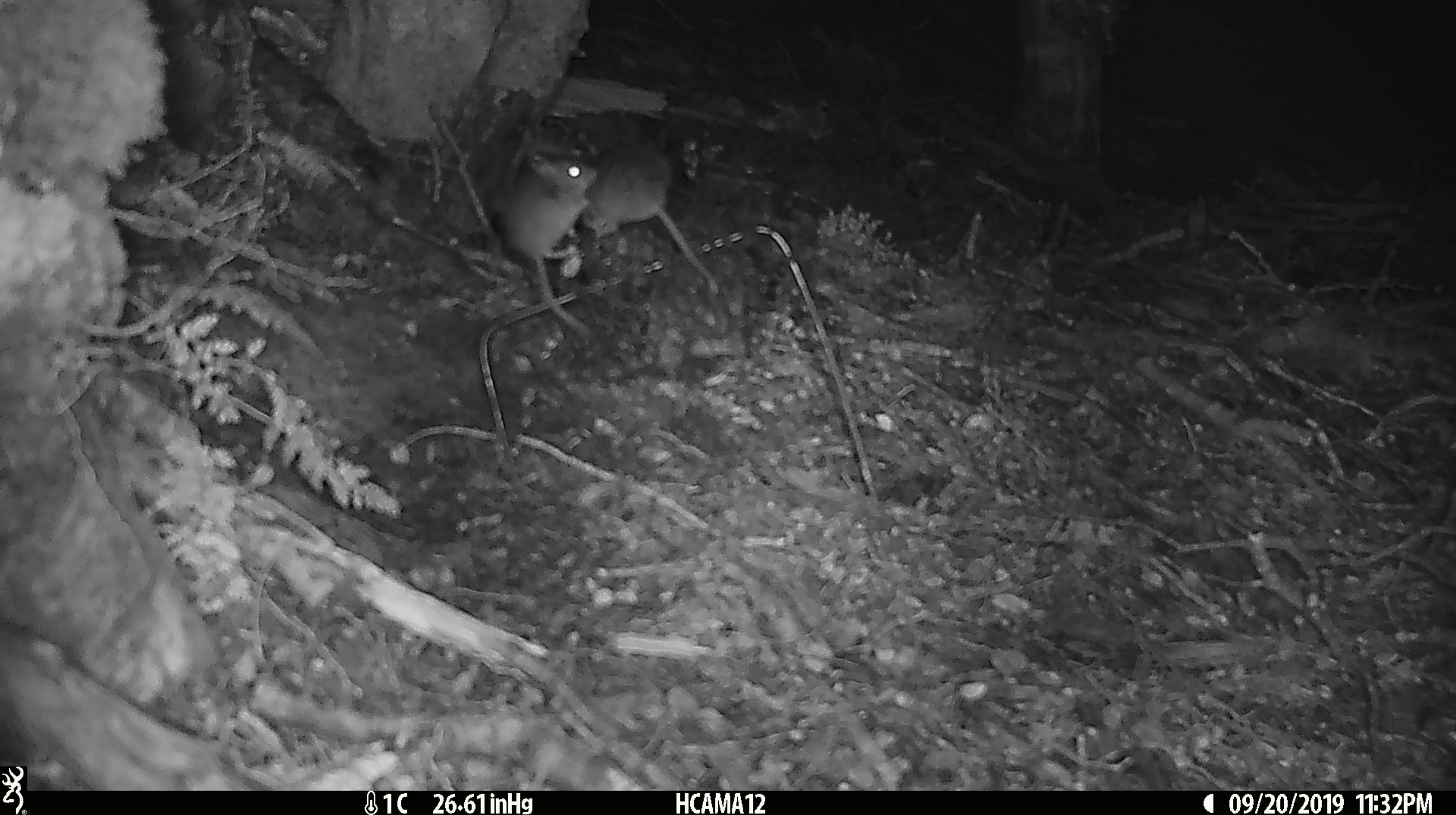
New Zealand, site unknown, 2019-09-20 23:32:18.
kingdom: Animalia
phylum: Chordata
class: Mammalia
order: Rodentia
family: Muridae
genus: Mus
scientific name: Mus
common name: mouse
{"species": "mouse (Mus)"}